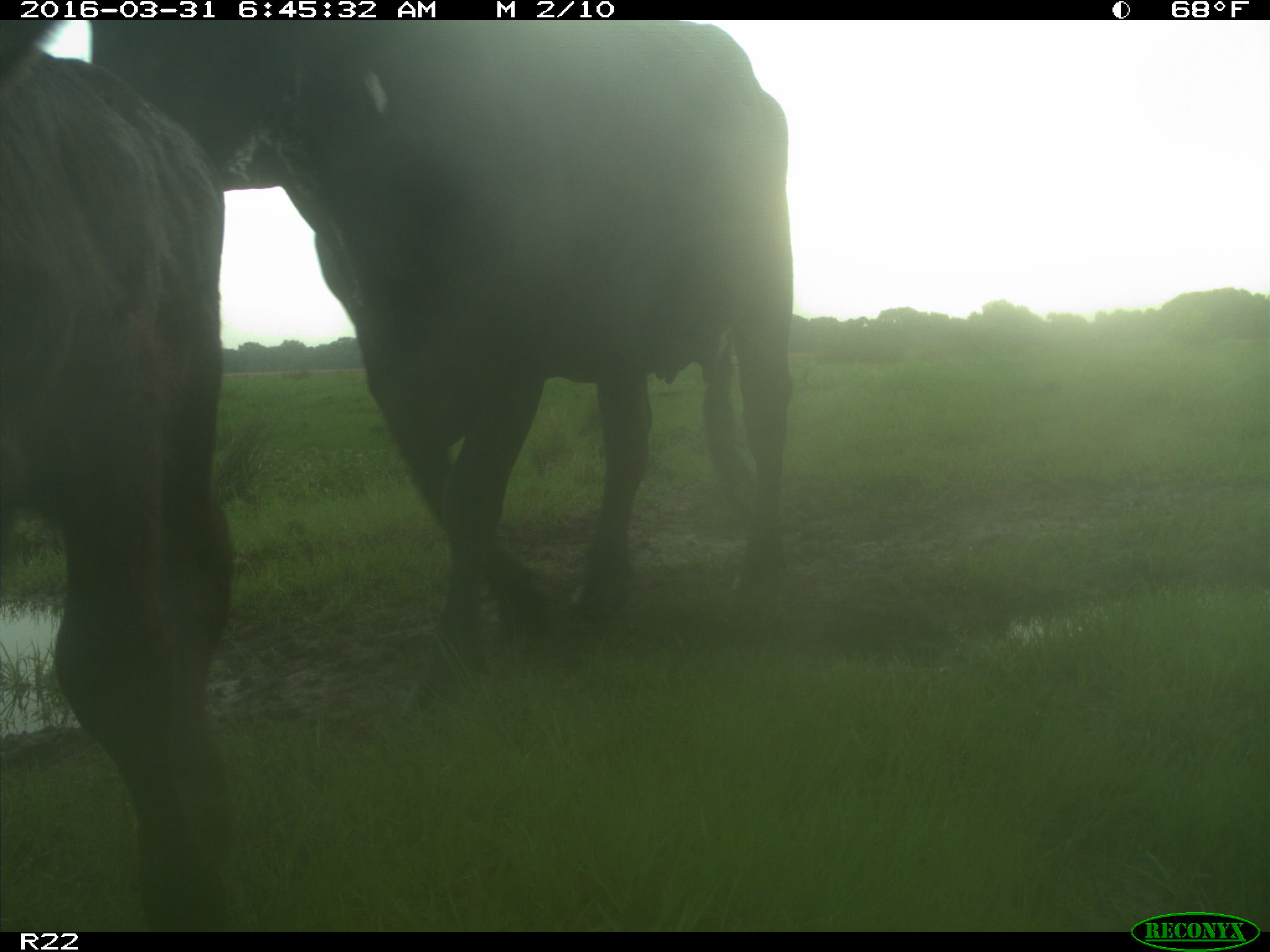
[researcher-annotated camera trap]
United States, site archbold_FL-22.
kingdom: Animalia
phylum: Chordata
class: Mammalia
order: Artiodactyla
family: Bovidae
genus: Bos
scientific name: Bos taurus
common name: domestic cow